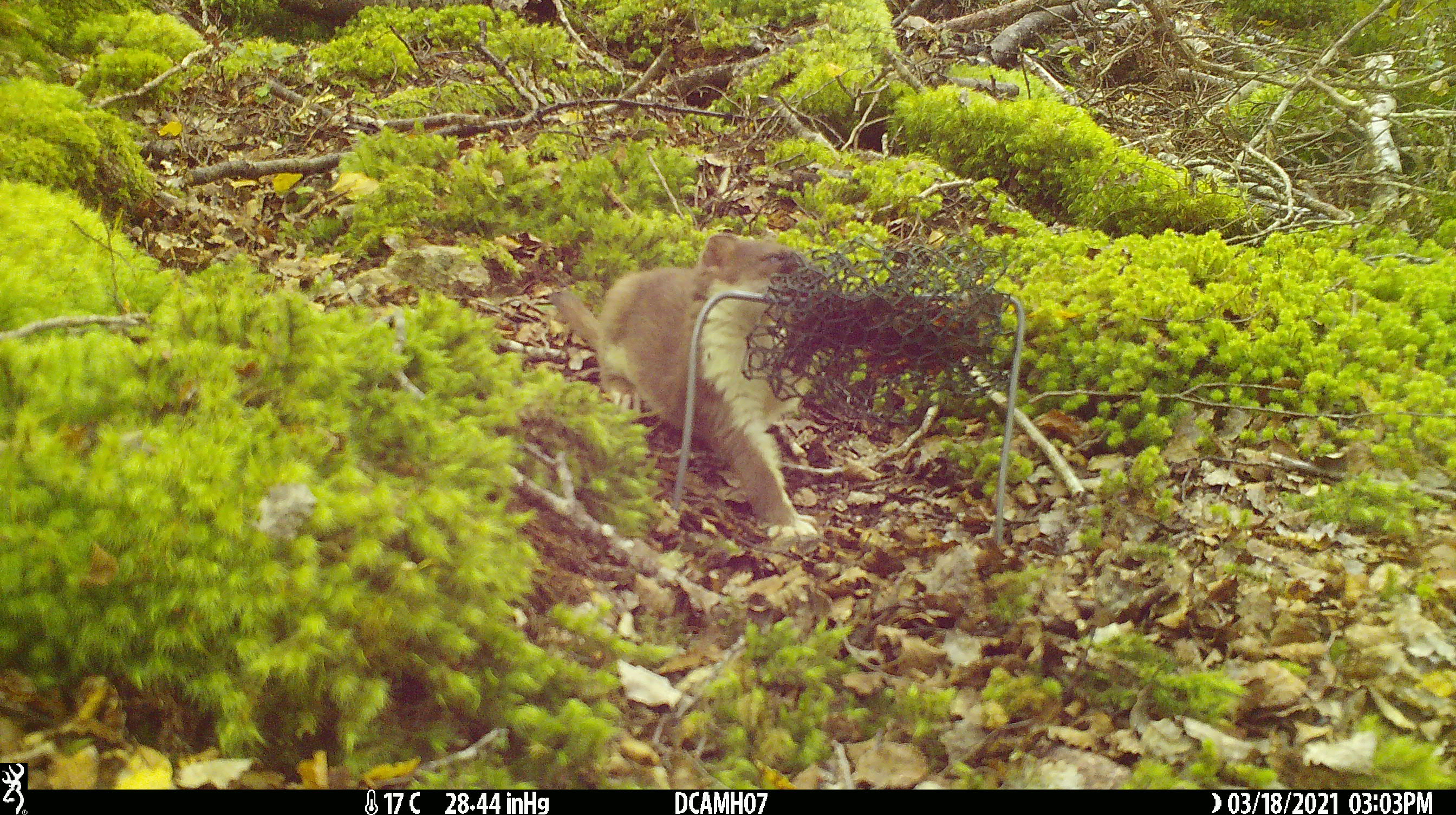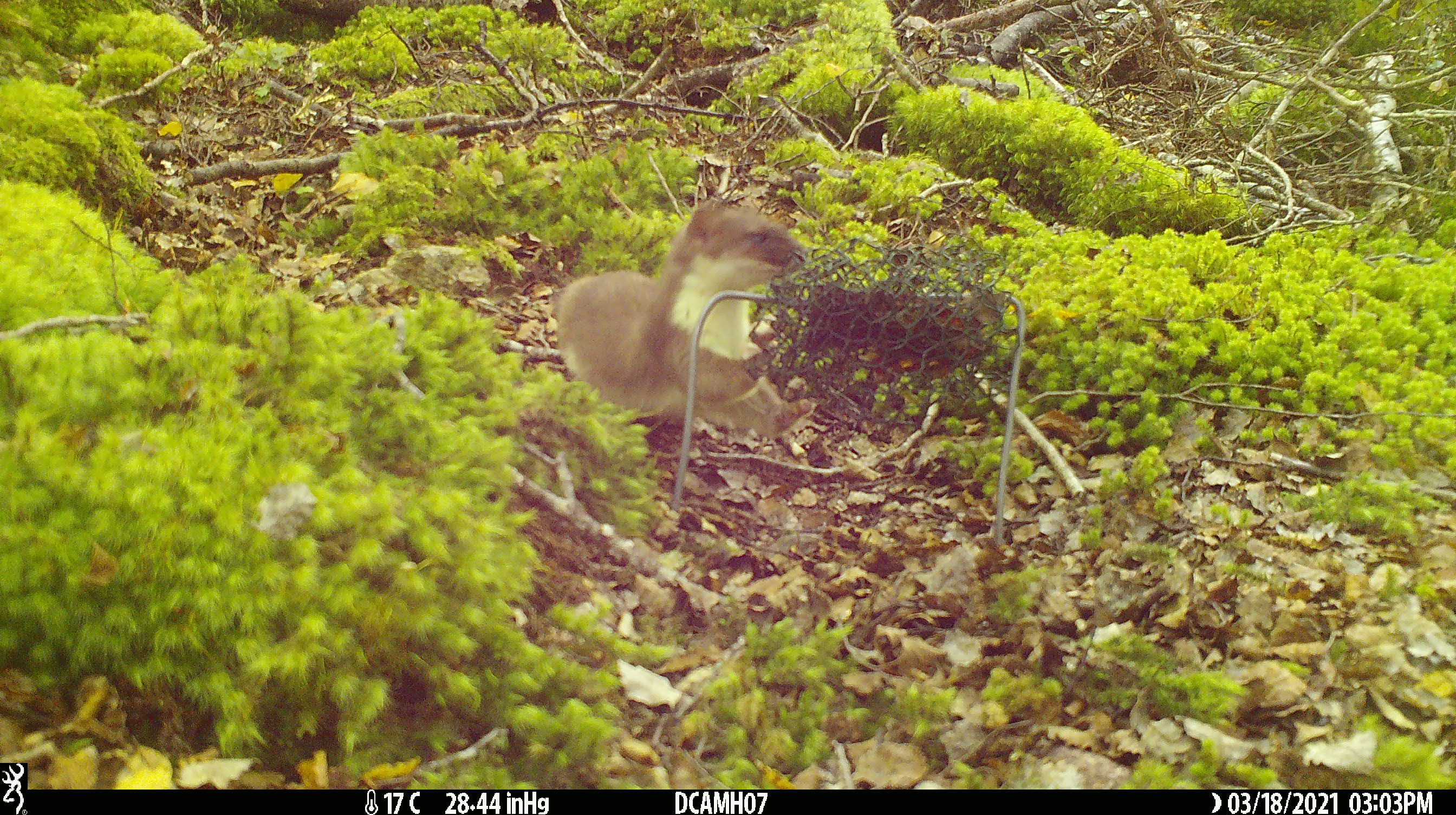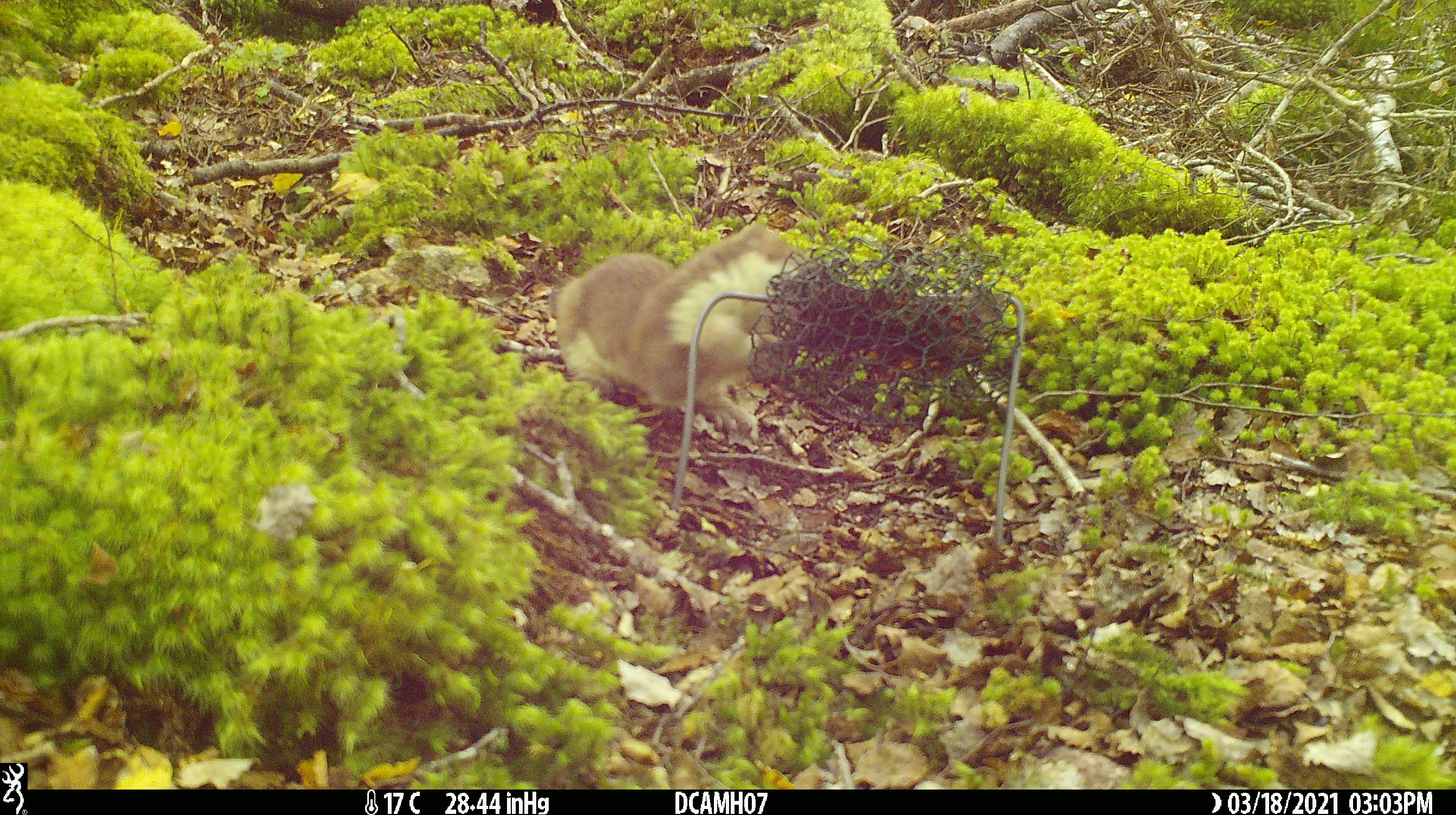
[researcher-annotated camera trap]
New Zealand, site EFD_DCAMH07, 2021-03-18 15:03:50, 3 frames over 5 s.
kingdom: Animalia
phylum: Chordata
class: Mammalia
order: Carnivora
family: Mustelidae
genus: Mustela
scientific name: Mustela erminea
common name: stoat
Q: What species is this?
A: Stoat (Mustela erminea).